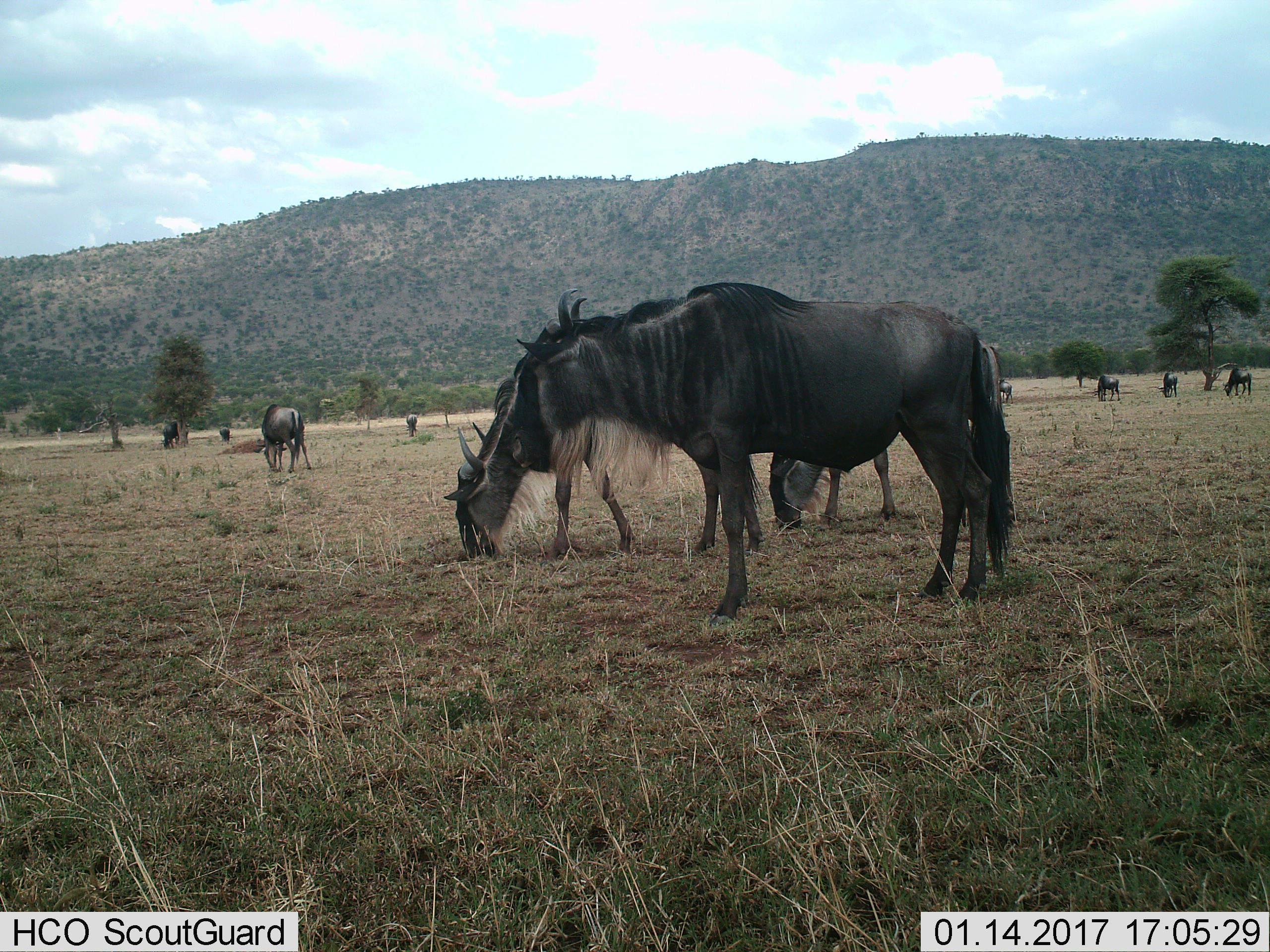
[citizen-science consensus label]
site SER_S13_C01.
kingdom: Animalia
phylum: Chordata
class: Mammalia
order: Artiodactyla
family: Bovidae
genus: Connochaetes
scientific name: Connochaetes taurinus taurinus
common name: blue wildebeest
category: wildebeestblue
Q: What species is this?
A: Wildebeestblue (blue wildebeest) (Connochaetes taurinus taurinus).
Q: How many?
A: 11-50.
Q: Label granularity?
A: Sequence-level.